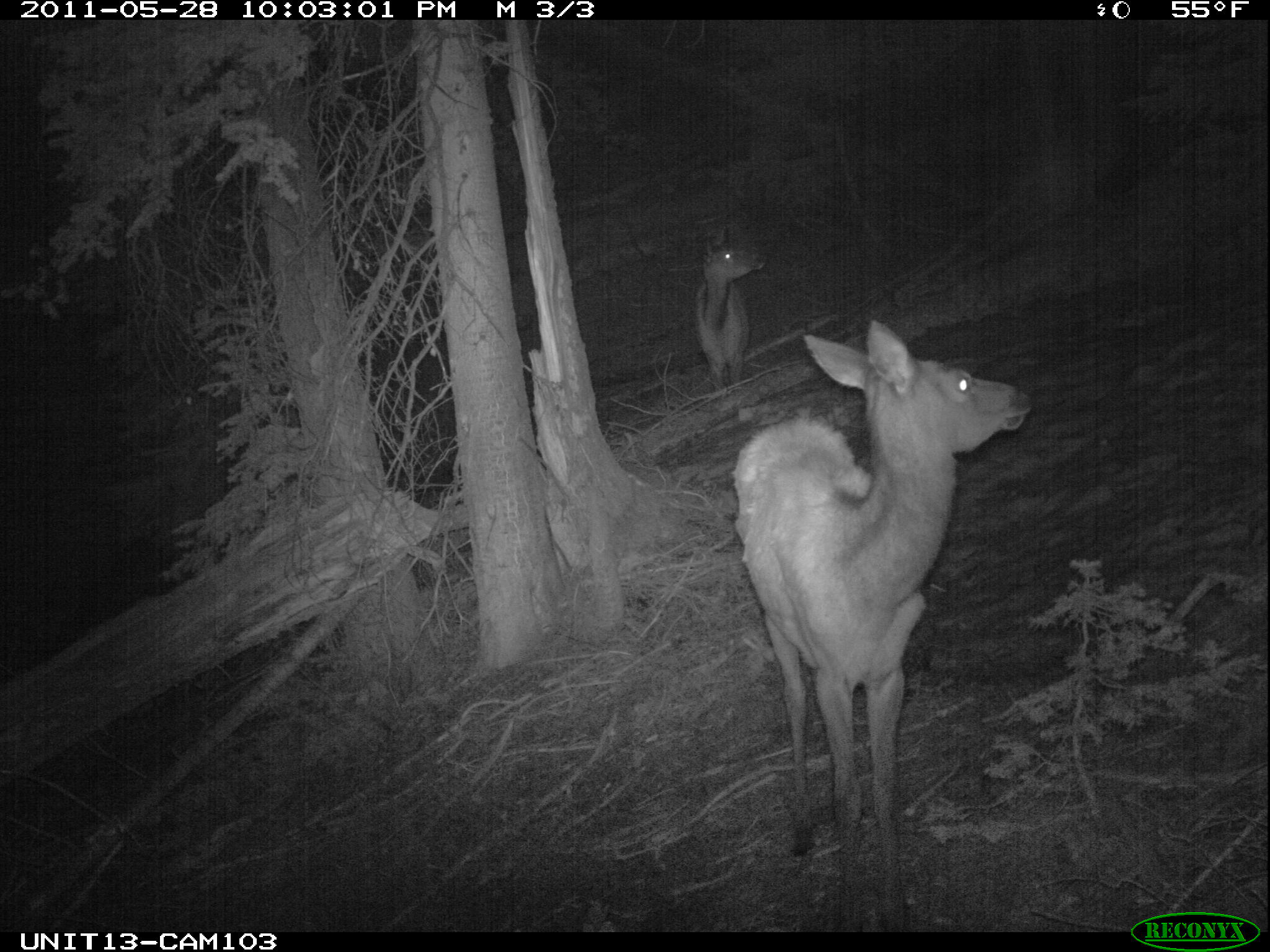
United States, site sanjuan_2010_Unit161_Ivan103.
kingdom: Animalia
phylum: Chordata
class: Mammalia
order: Artiodactyla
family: Cervidae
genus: Cervus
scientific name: Cervus elaphus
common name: red deer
Cervus elaphus (red deer).